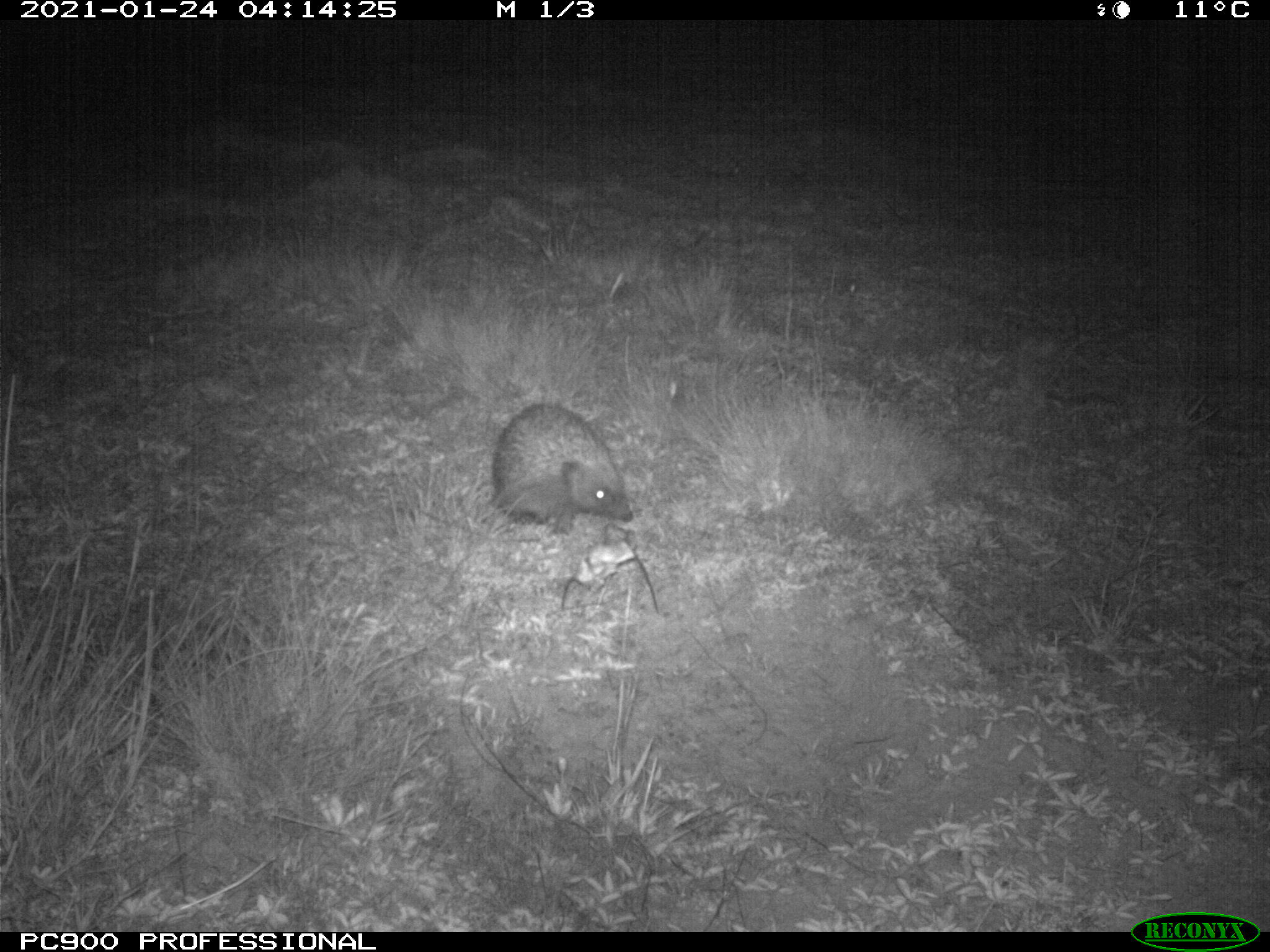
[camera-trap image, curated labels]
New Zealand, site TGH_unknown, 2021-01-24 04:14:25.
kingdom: Animalia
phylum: Chordata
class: Mammalia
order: Eulipotyphla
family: Erinaceidae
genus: Erinaceus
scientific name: Erinaceus europaeus europaeus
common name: european hedgehog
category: hedgehog